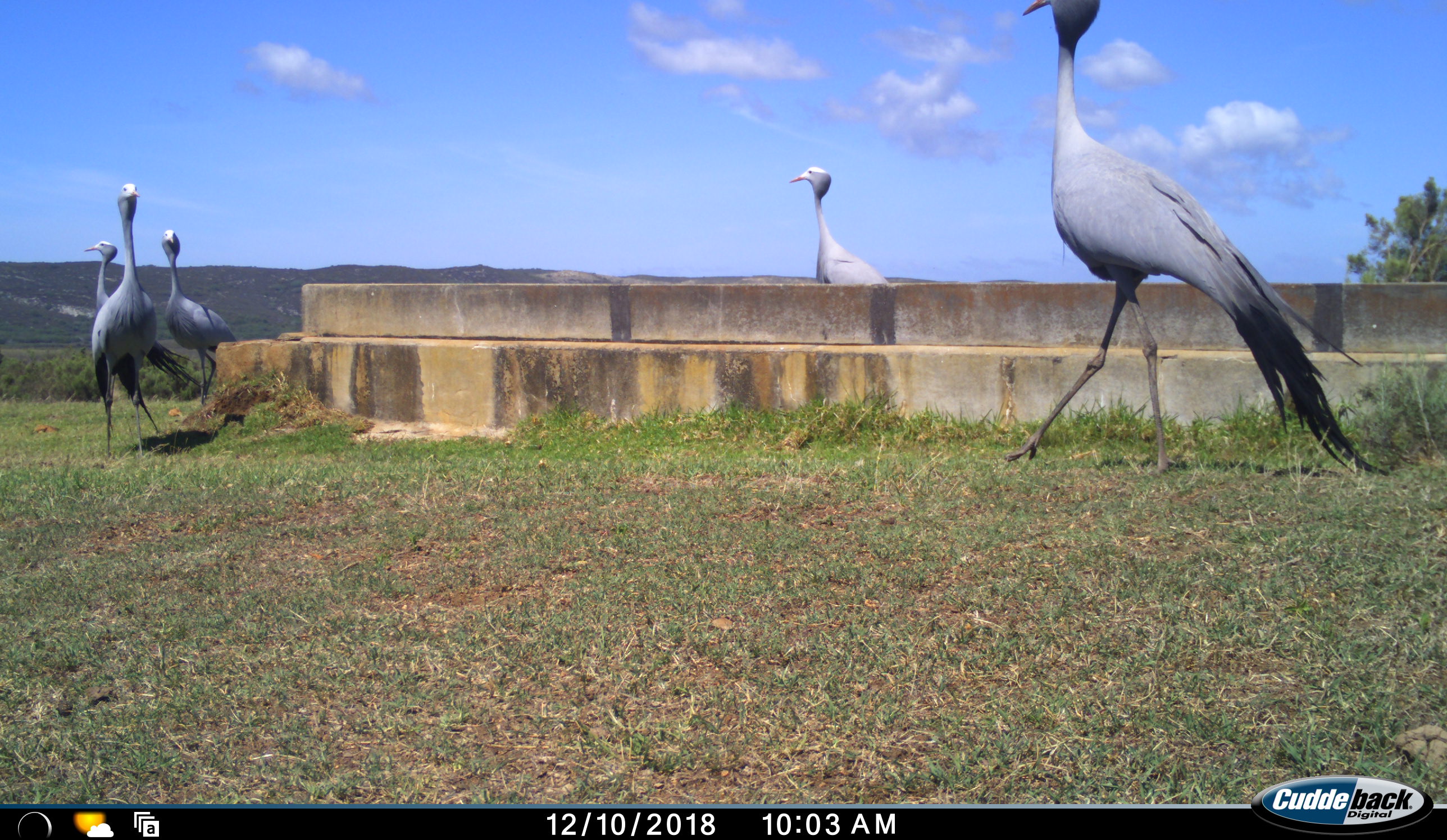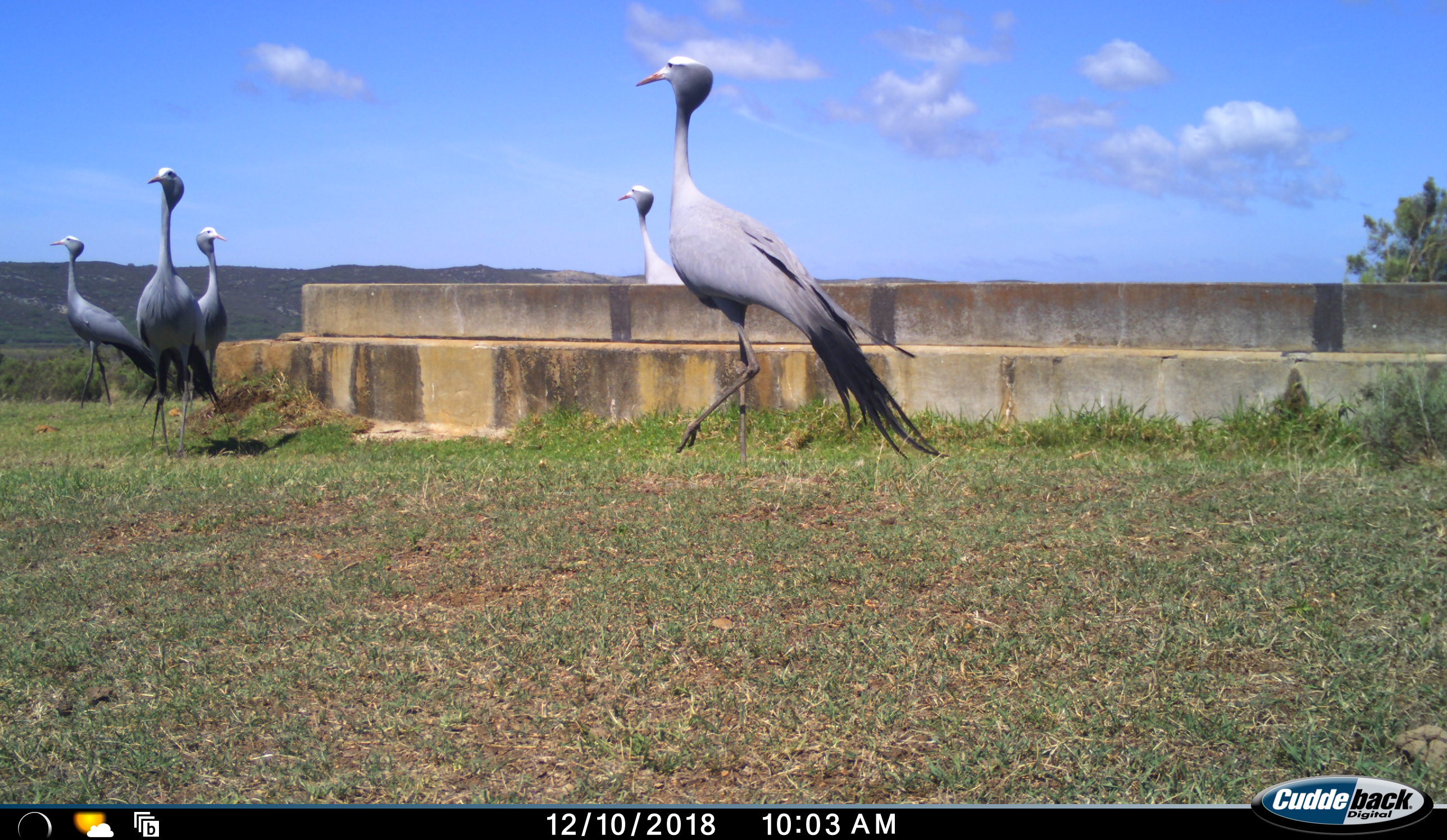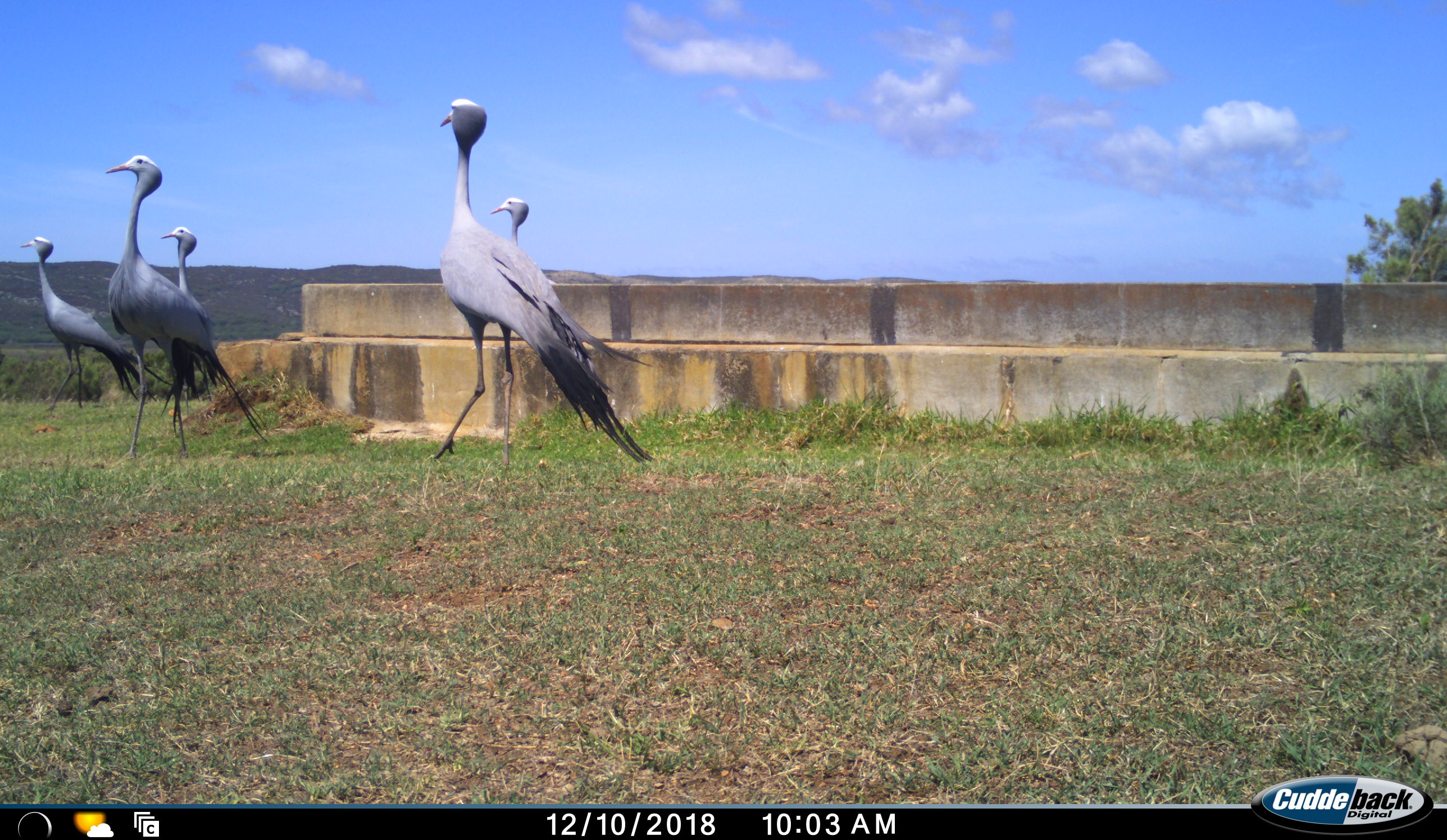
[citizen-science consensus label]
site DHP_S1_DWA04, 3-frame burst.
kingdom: Animalia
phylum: Chordata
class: Aves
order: Gruiformes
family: Gruidae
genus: Anthropoides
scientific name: Anthropoides paradiseus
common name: blue crane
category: craneblue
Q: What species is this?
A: Craneblue (blue crane) (Anthropoides paradiseus).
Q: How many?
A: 5.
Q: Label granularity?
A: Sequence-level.